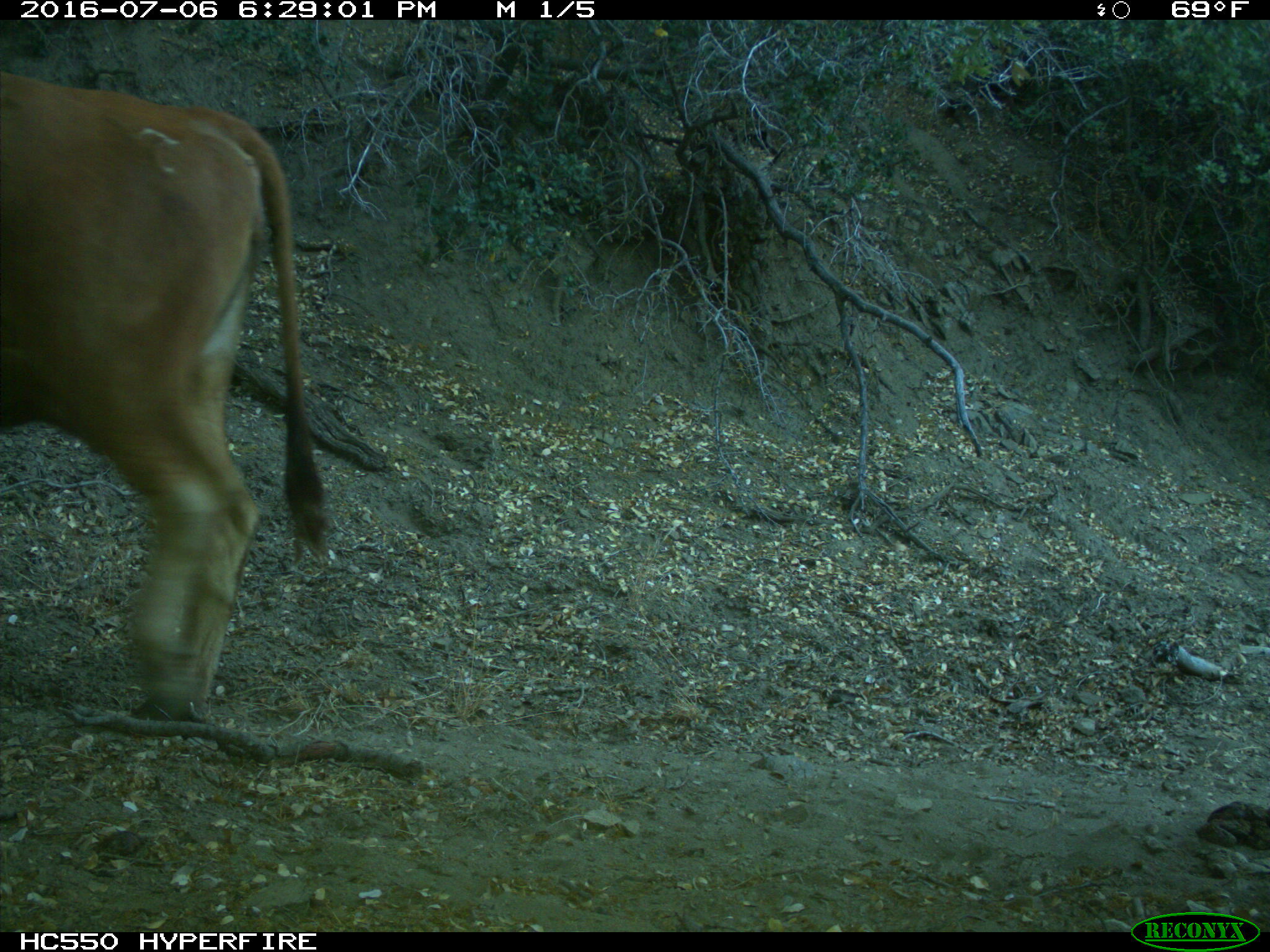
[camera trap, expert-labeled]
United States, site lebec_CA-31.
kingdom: Animalia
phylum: Chordata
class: Mammalia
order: Artiodactyla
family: Bovidae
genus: Bos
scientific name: Bos taurus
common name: domestic cow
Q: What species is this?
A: Bos taurus (domestic cow).